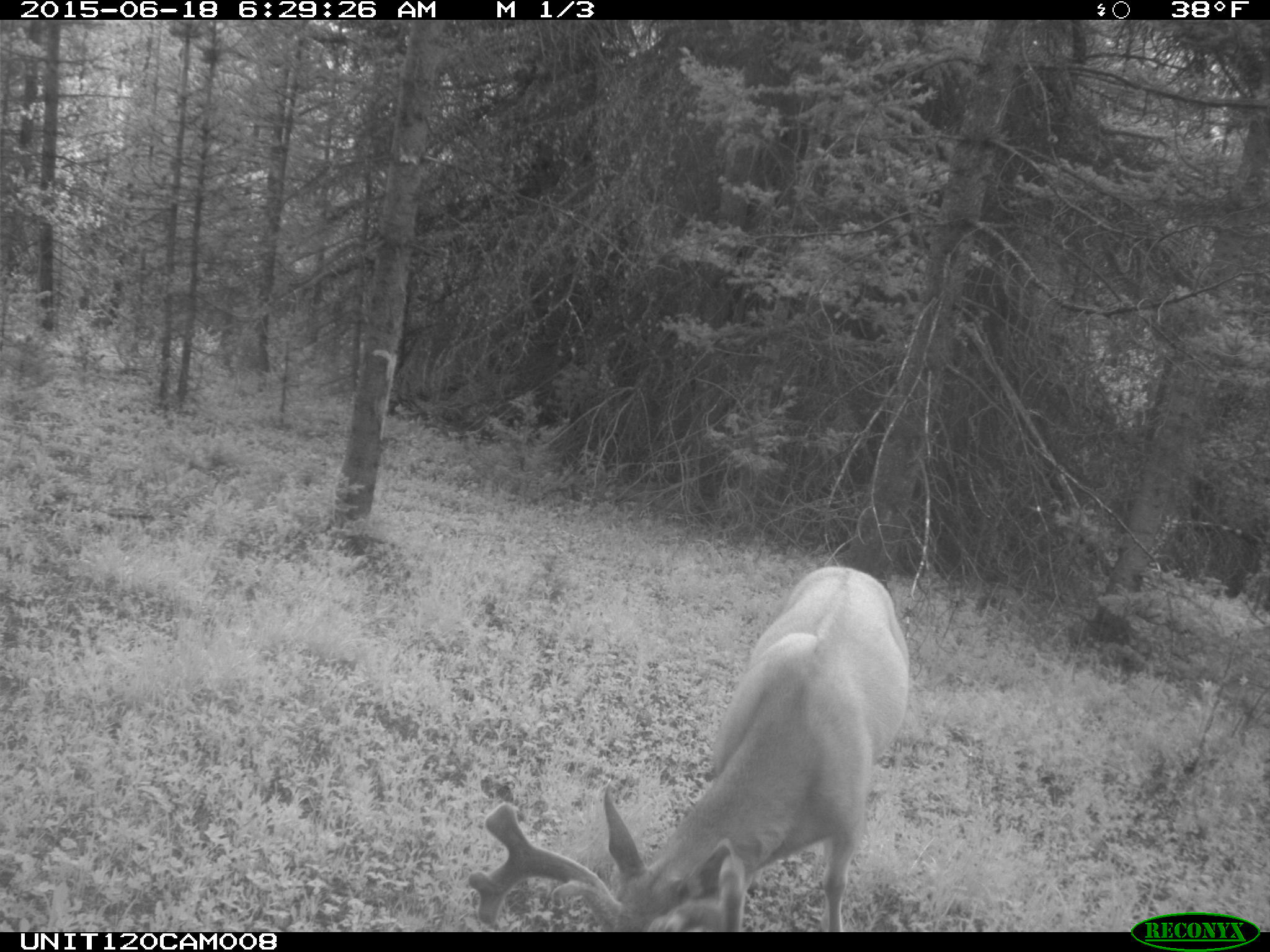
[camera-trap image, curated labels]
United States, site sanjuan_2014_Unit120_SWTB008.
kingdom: Animalia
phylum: Chordata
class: Mammalia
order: Artiodactyla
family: Cervidae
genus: Odocoileus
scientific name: Odocoileus hemionus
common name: mule deer